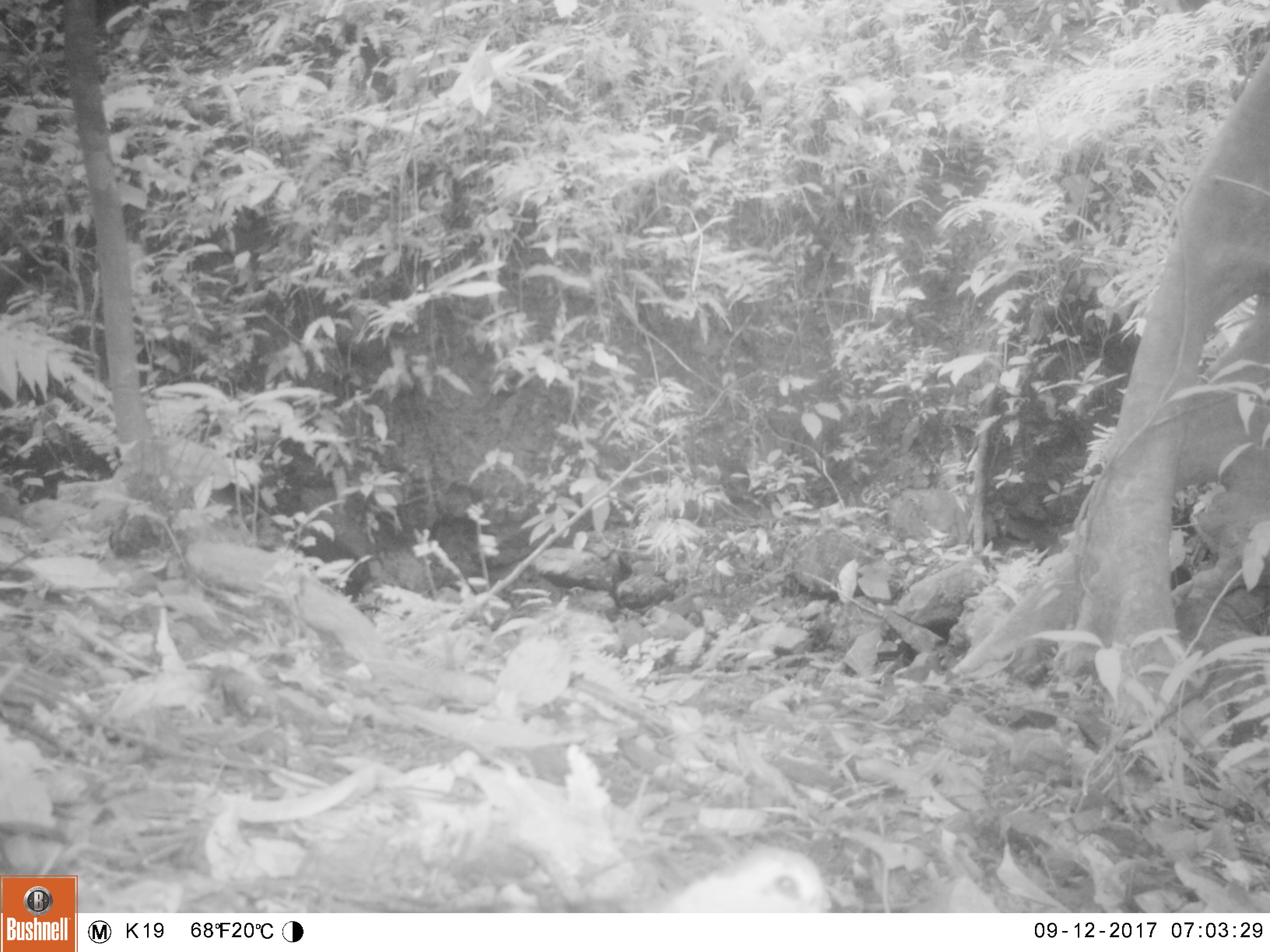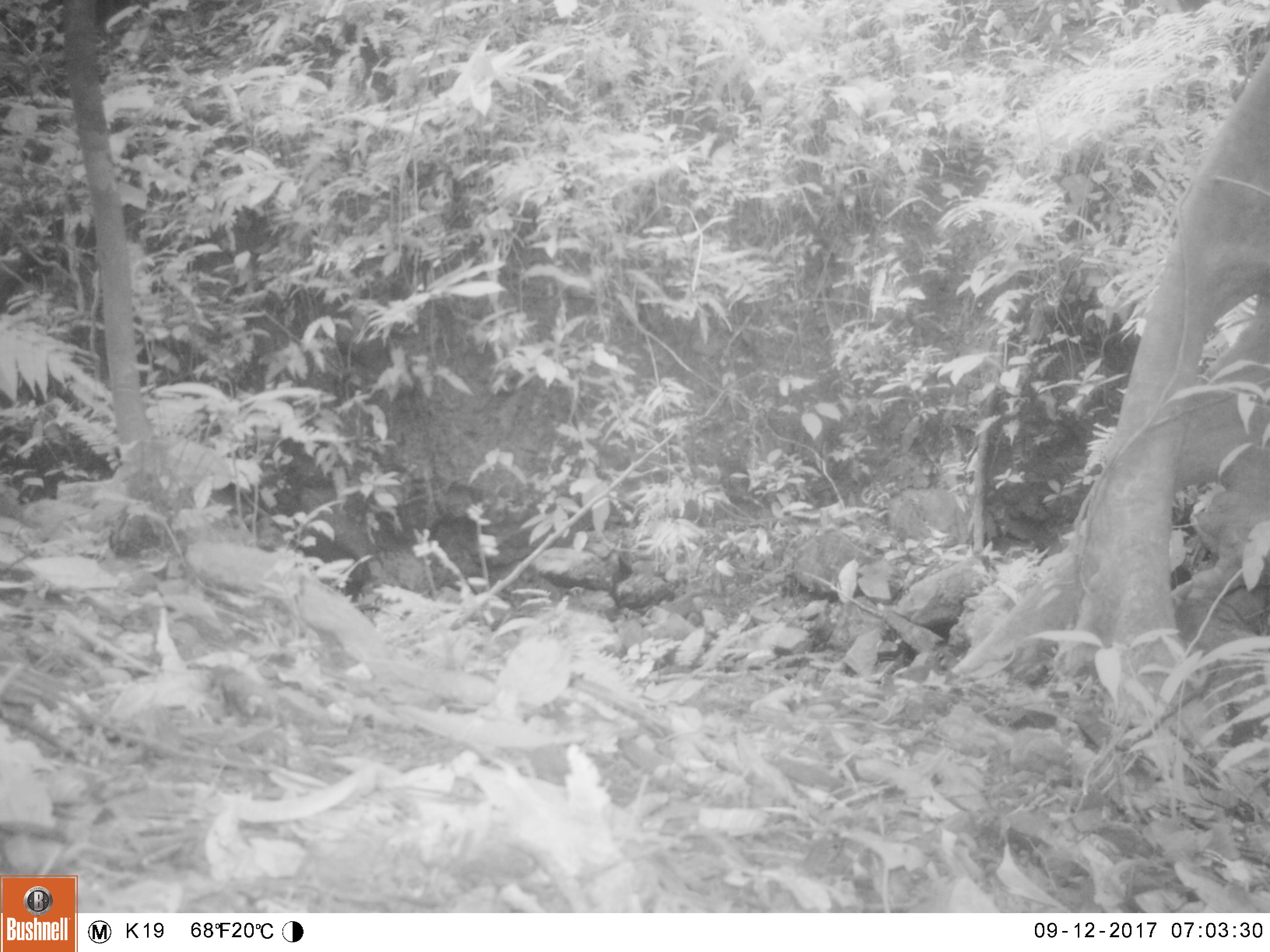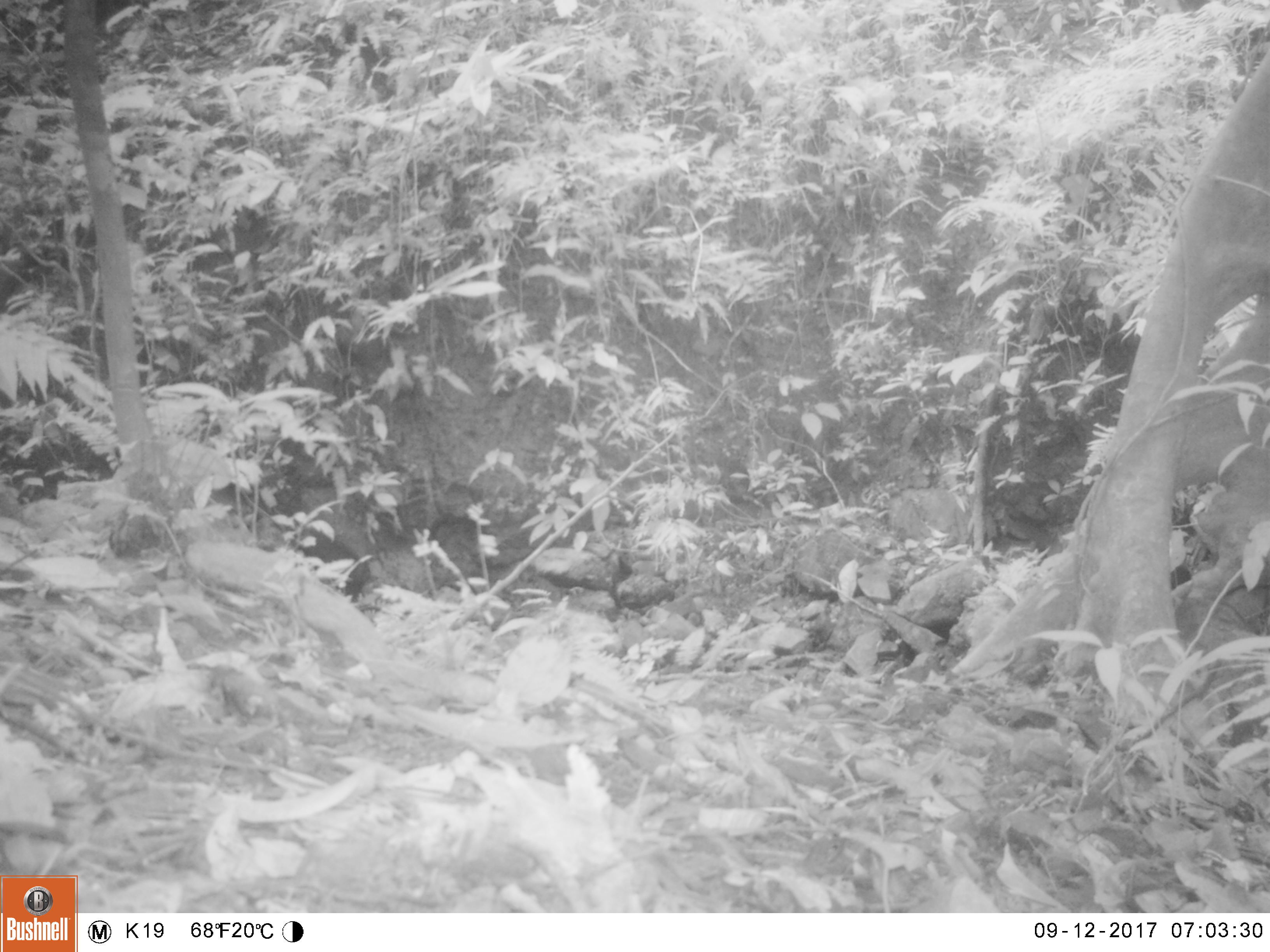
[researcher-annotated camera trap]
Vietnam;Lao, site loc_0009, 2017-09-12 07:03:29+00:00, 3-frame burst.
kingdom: Animalia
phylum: Chordata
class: Aves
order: Columbiformes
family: Columbidae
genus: Chalcophaps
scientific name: Chalcophaps indica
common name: emerald dove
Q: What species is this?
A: Emerald dove (Chalcophaps indica).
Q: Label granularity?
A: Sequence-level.